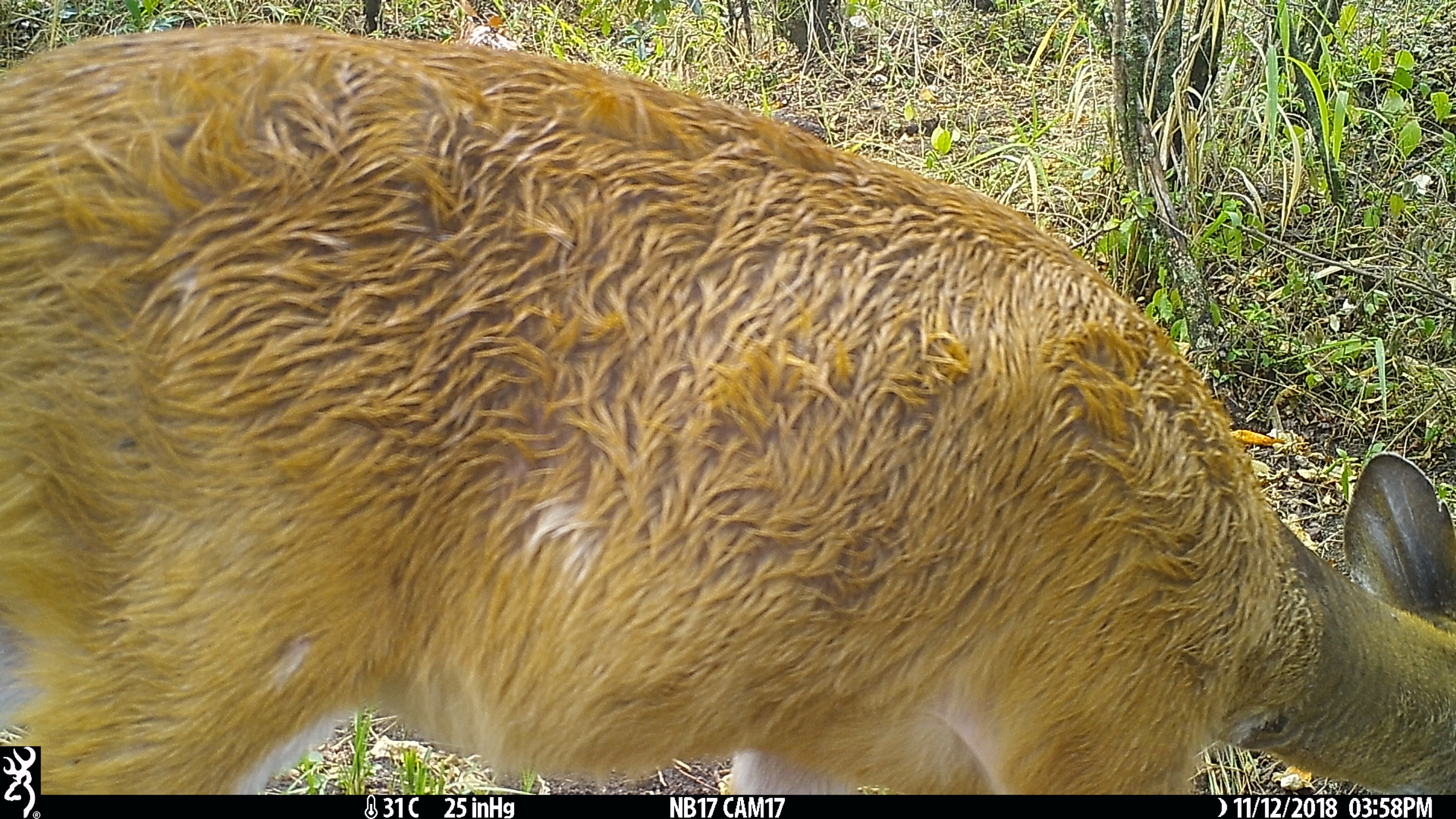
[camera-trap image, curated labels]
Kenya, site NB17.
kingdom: Animalia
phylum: Chordata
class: Mammalia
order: Artiodactyla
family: Bovidae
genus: Tragelaphus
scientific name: Tragelaphus scriptus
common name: bushbuck